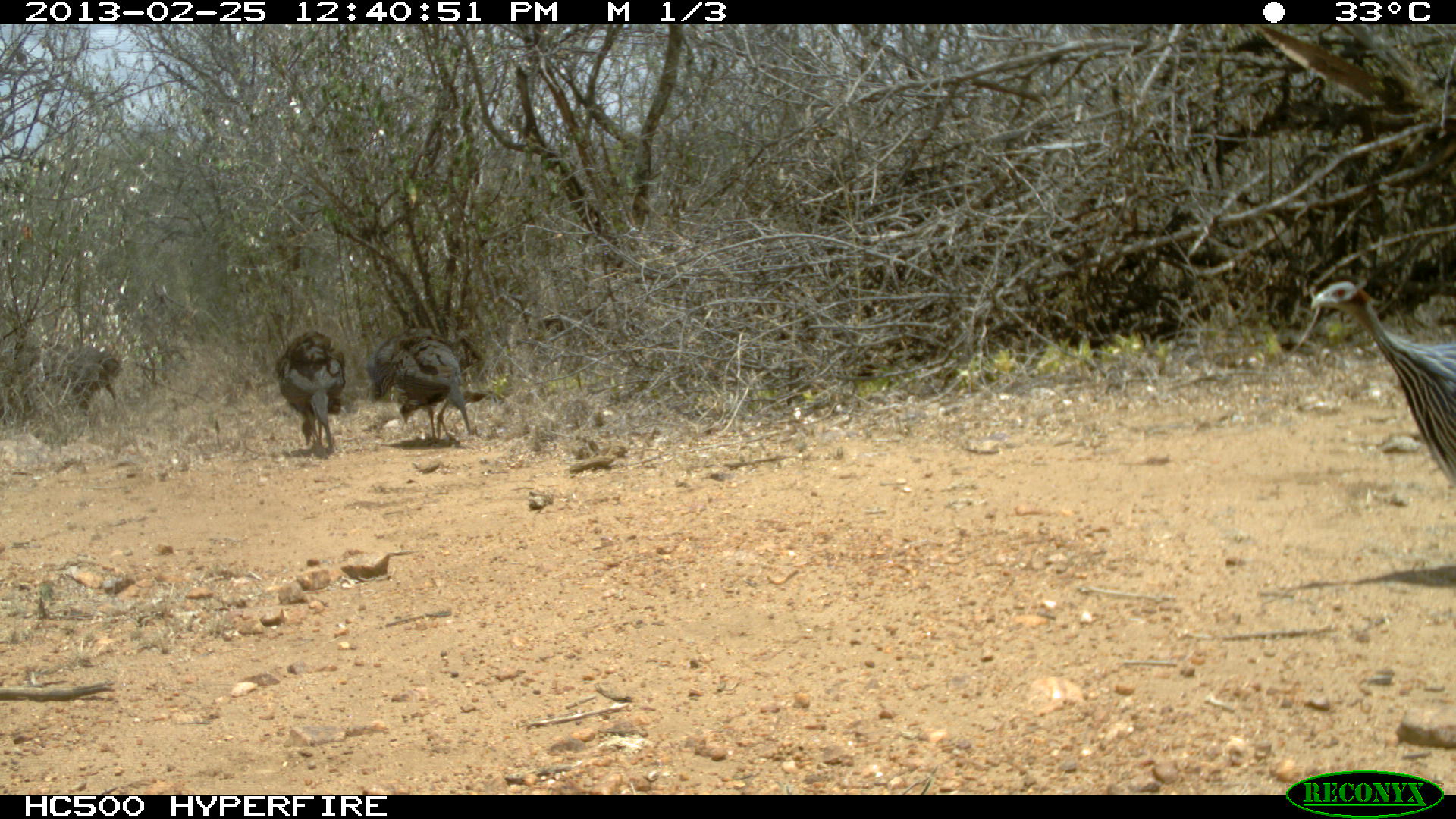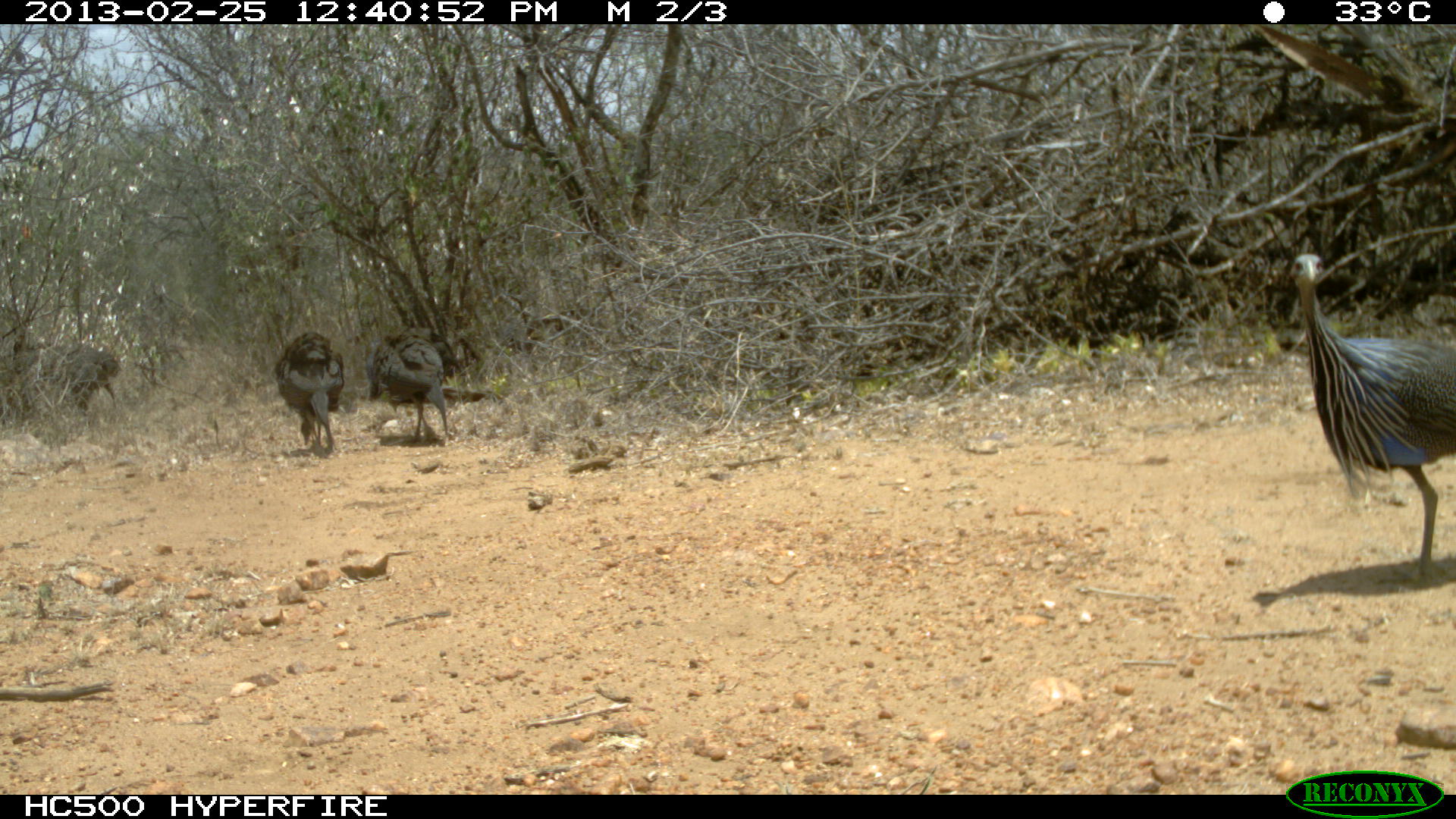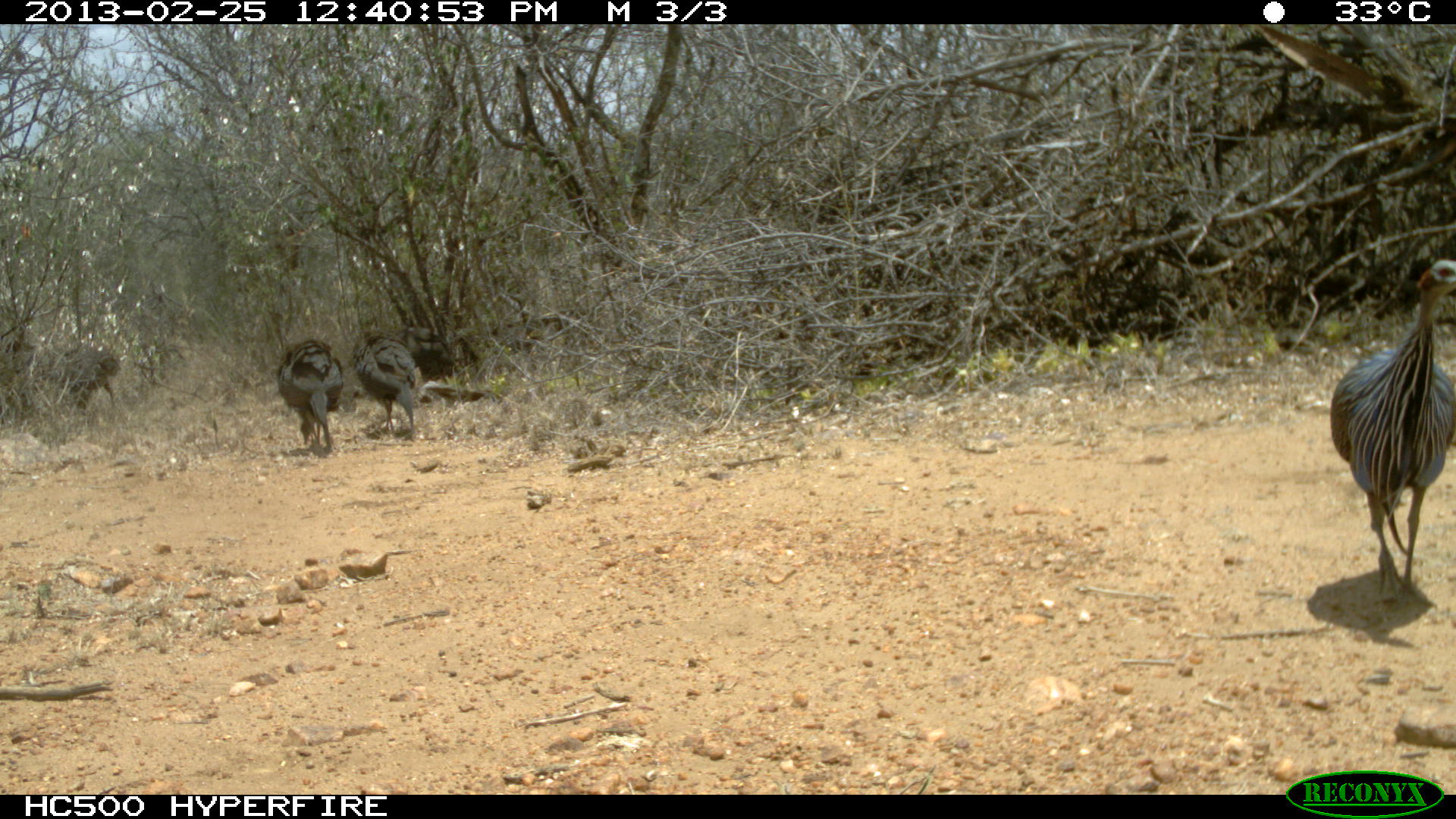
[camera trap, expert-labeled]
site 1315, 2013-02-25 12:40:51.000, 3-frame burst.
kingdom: Animalia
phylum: Chordata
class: Aves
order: Galliformes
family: Numididae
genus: Acryllium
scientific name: Acryllium vulturinum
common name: vulturine guineafowl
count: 7